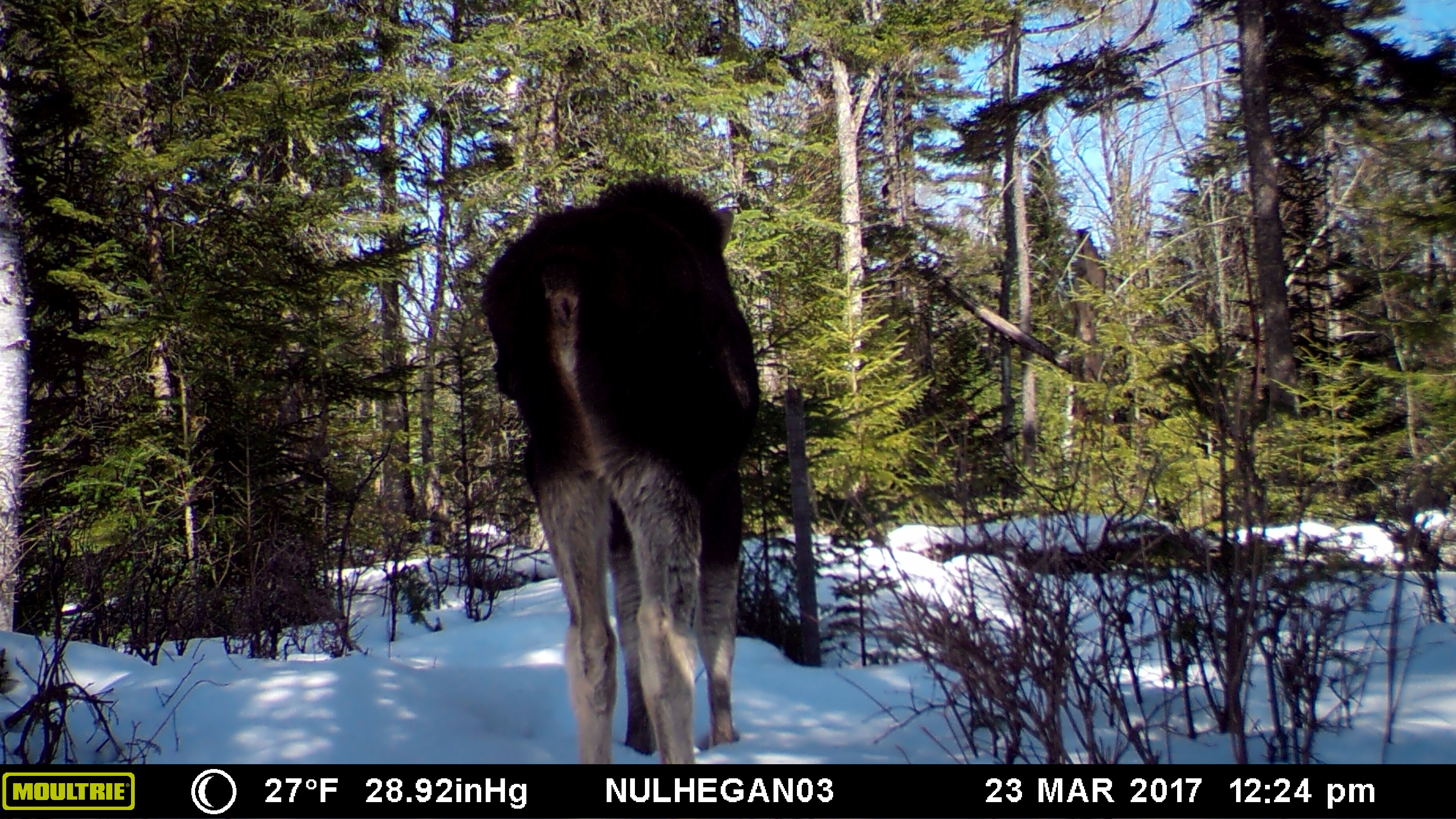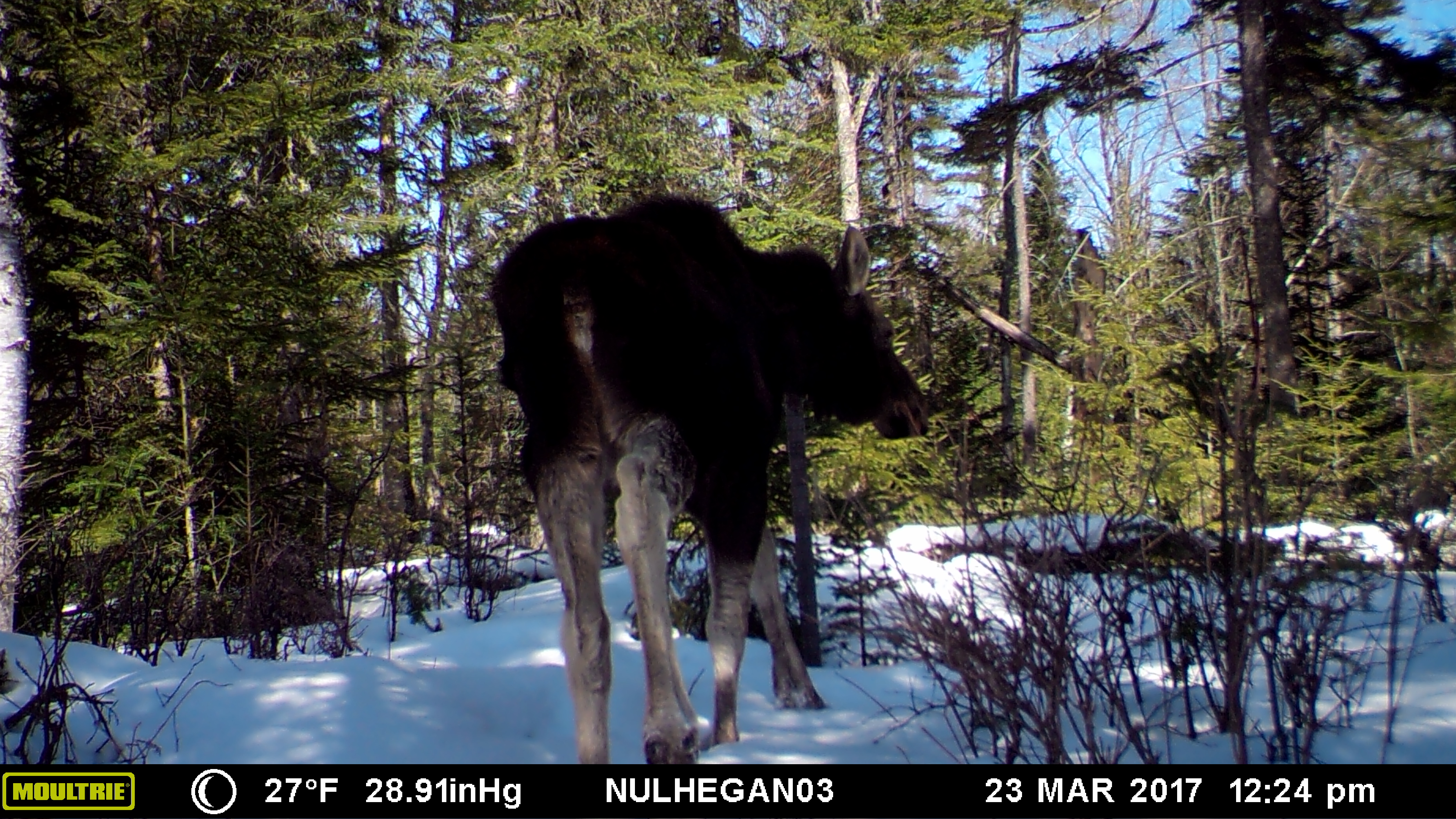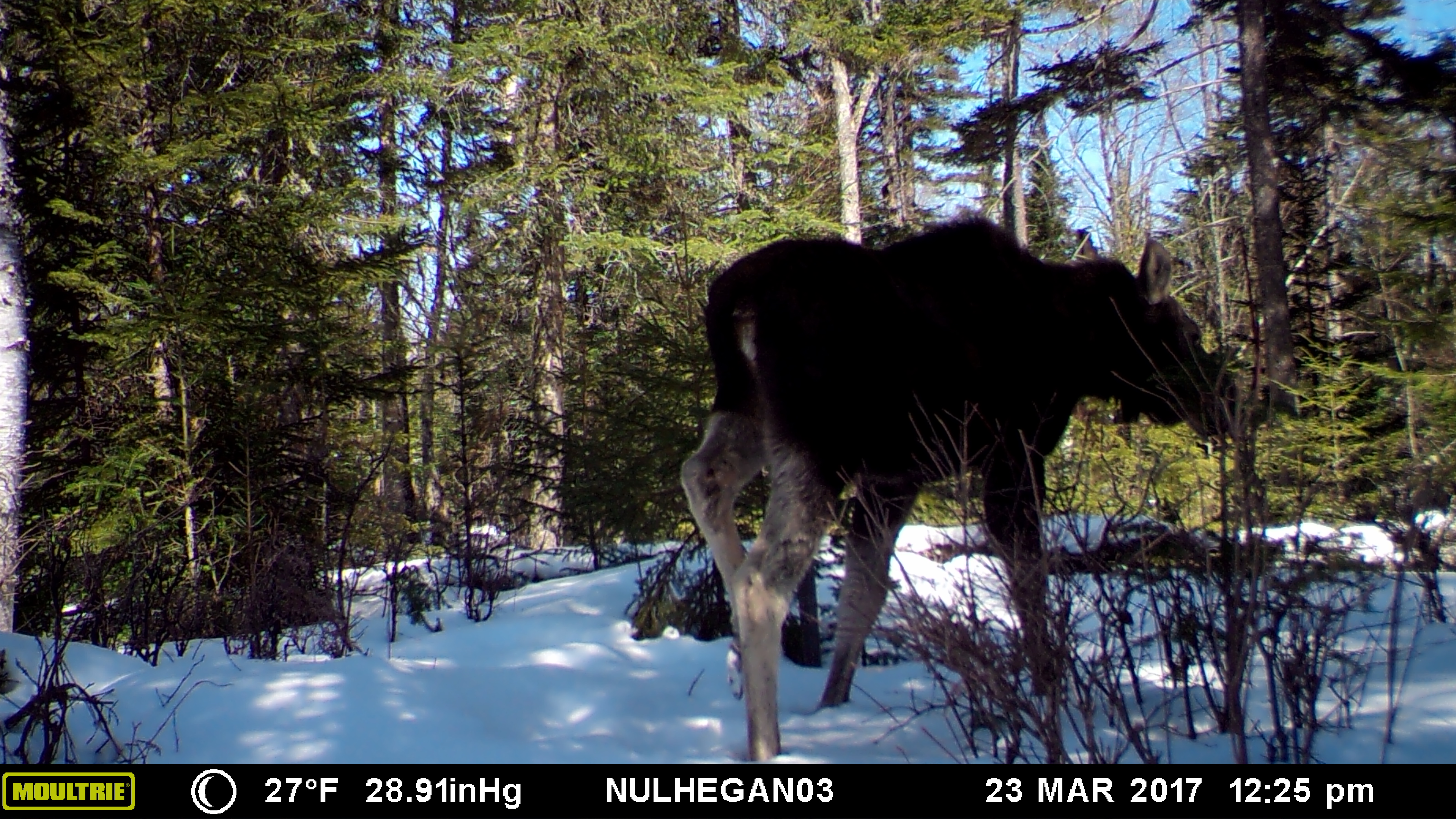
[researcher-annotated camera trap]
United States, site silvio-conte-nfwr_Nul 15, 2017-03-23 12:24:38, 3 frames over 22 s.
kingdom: Animalia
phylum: Chordata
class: Mammalia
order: Artiodactyla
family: Cervidae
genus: Alces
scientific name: Alces alces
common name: moose